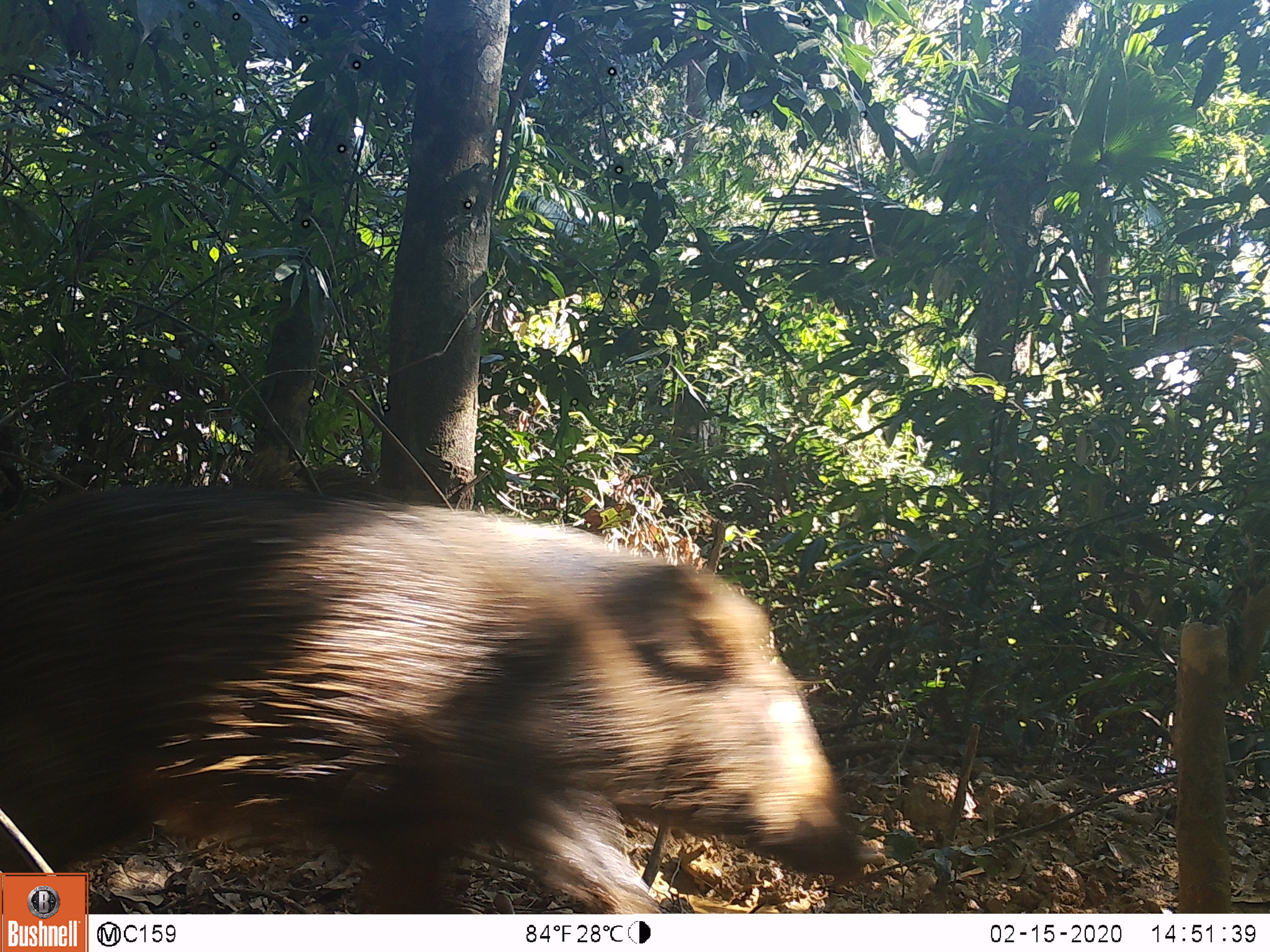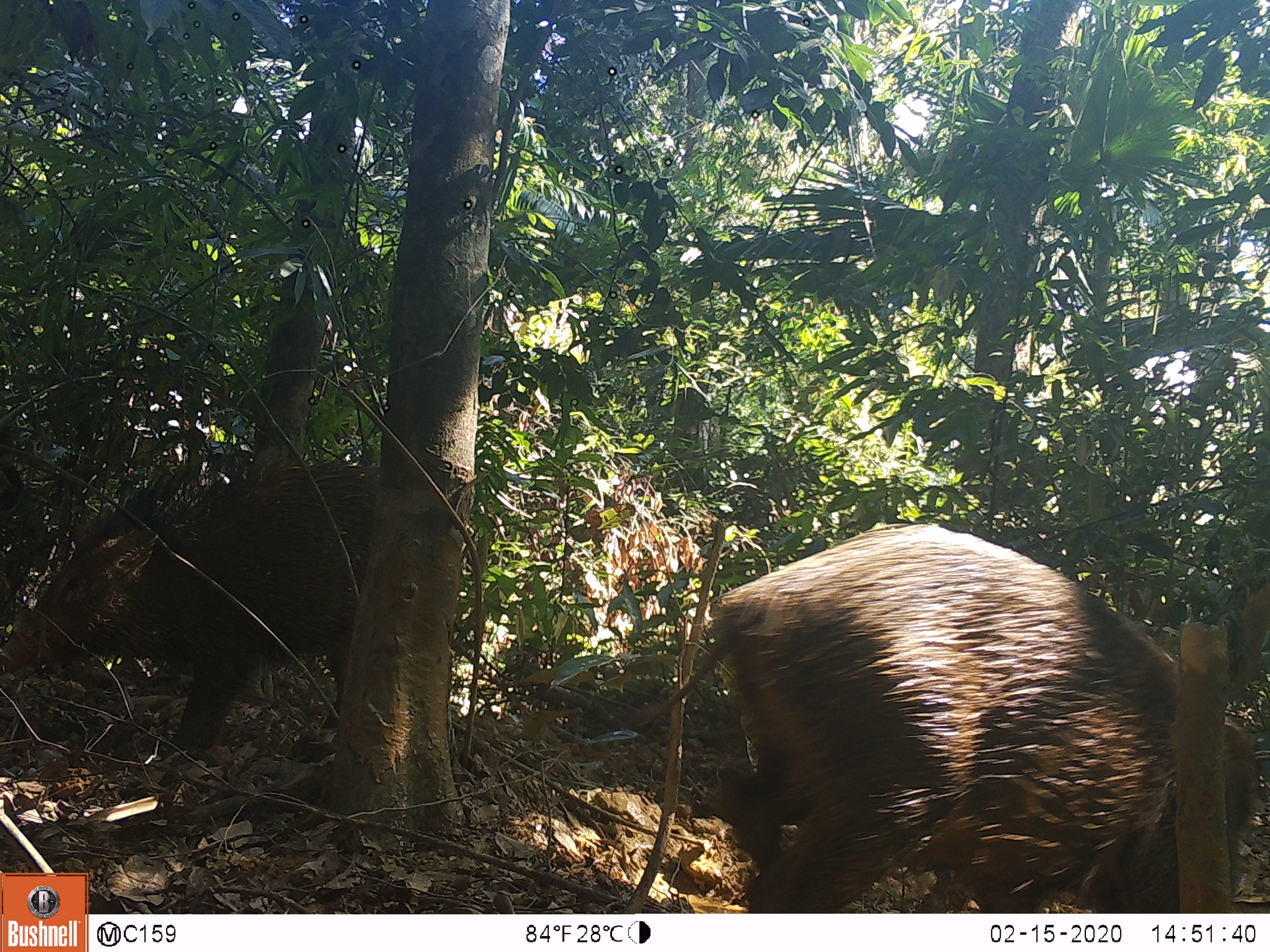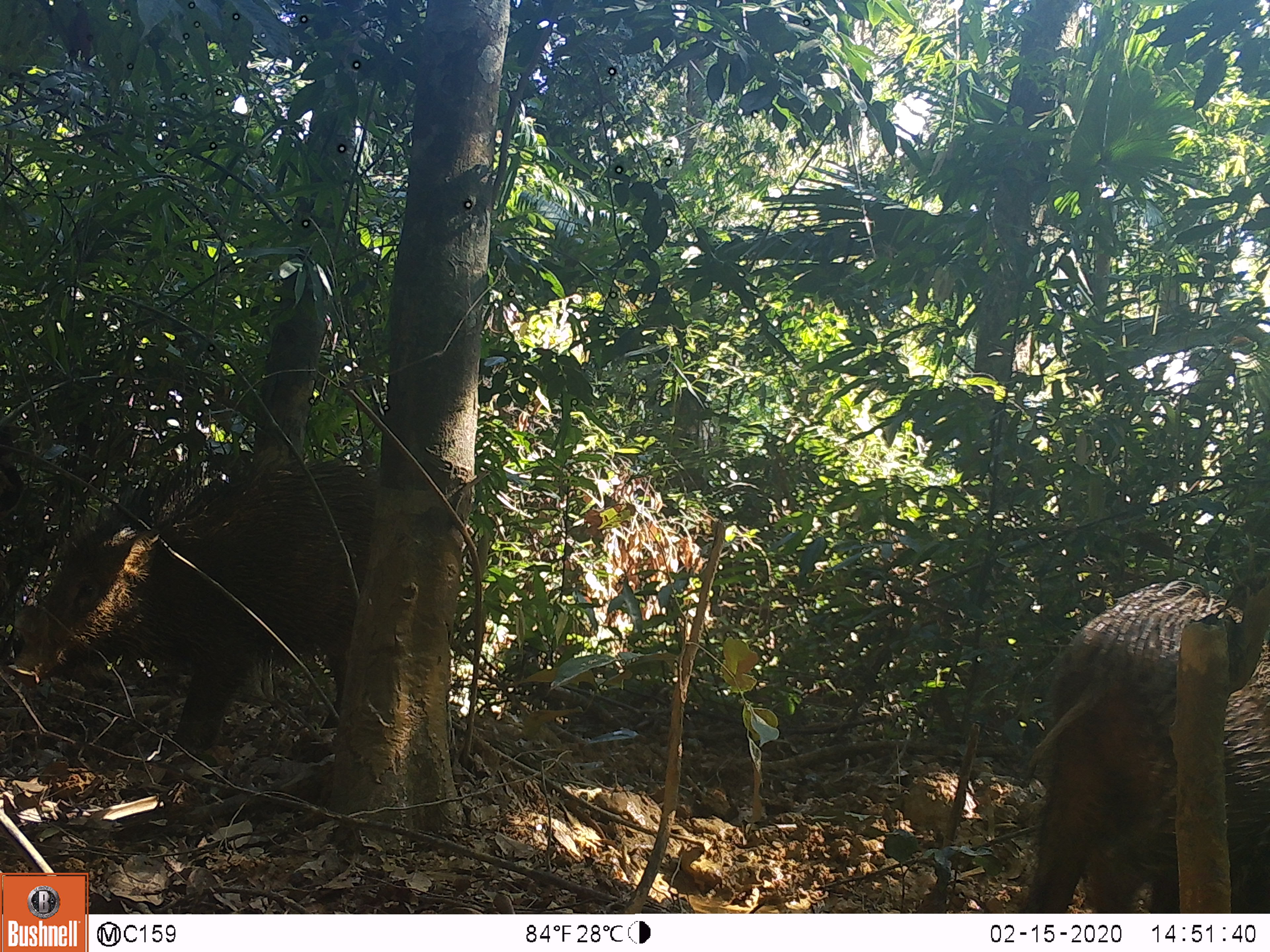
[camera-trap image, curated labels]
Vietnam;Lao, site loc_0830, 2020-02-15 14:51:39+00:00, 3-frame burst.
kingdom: Animalia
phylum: Chordata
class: Mammalia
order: Artiodactyla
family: Suidae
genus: Sus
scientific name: Sus scrofa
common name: eurasian wild pig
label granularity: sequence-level